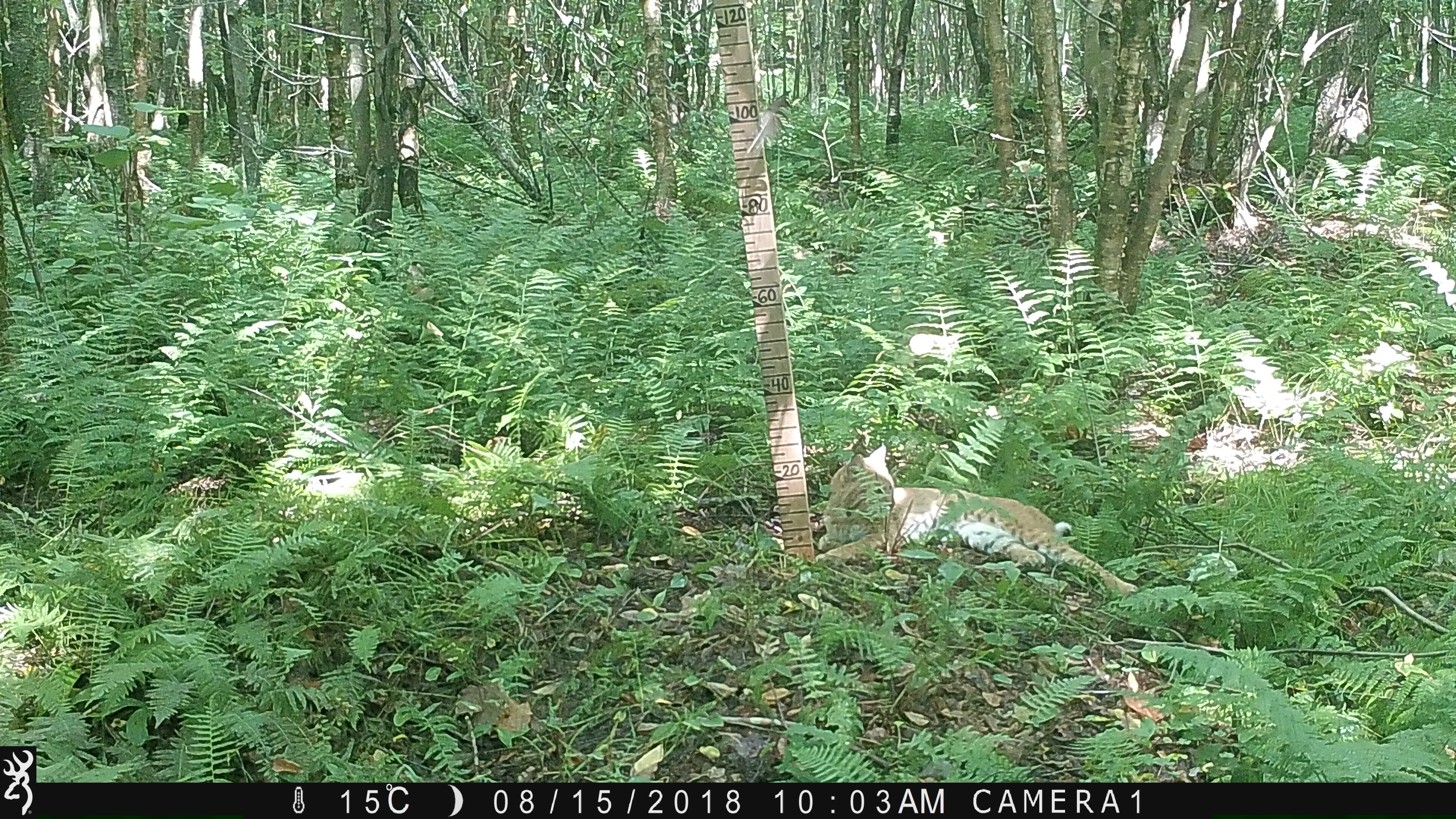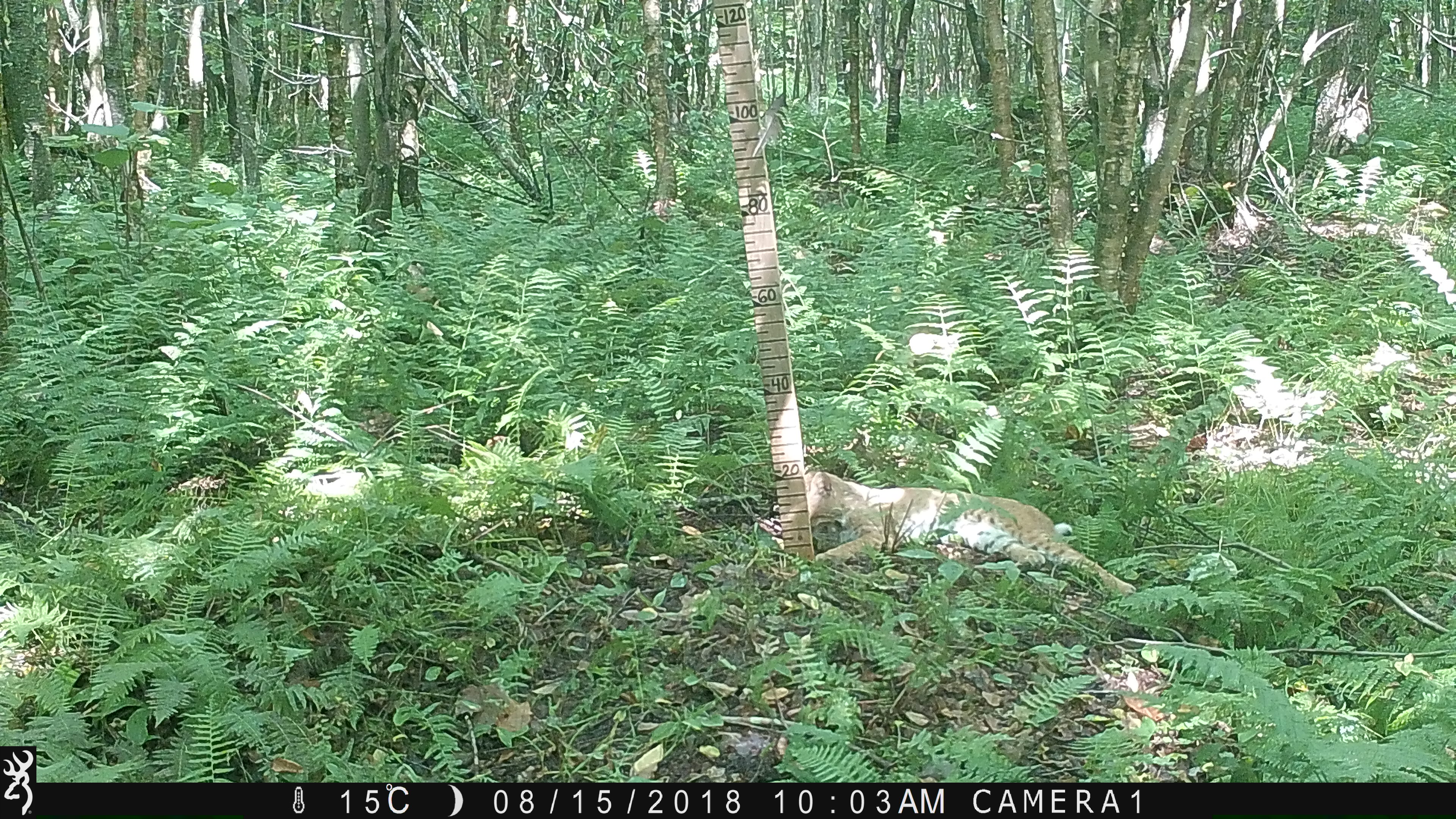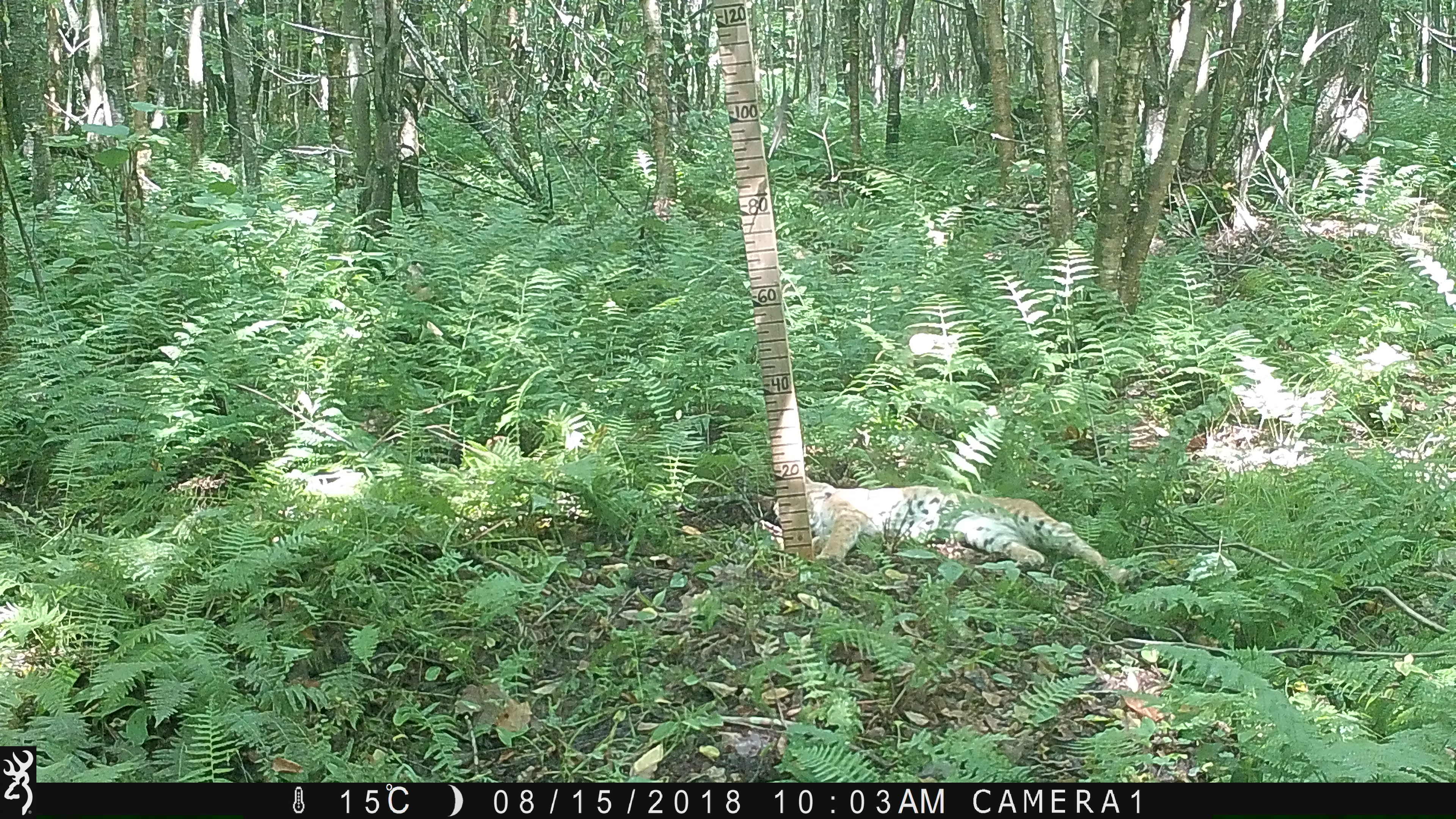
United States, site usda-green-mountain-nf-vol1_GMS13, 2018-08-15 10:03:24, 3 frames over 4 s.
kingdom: Animalia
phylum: Chordata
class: Mammalia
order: Carnivora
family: Felidae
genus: Lynx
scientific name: Lynx rufus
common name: bobcat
Bobcat (Lynx rufus).